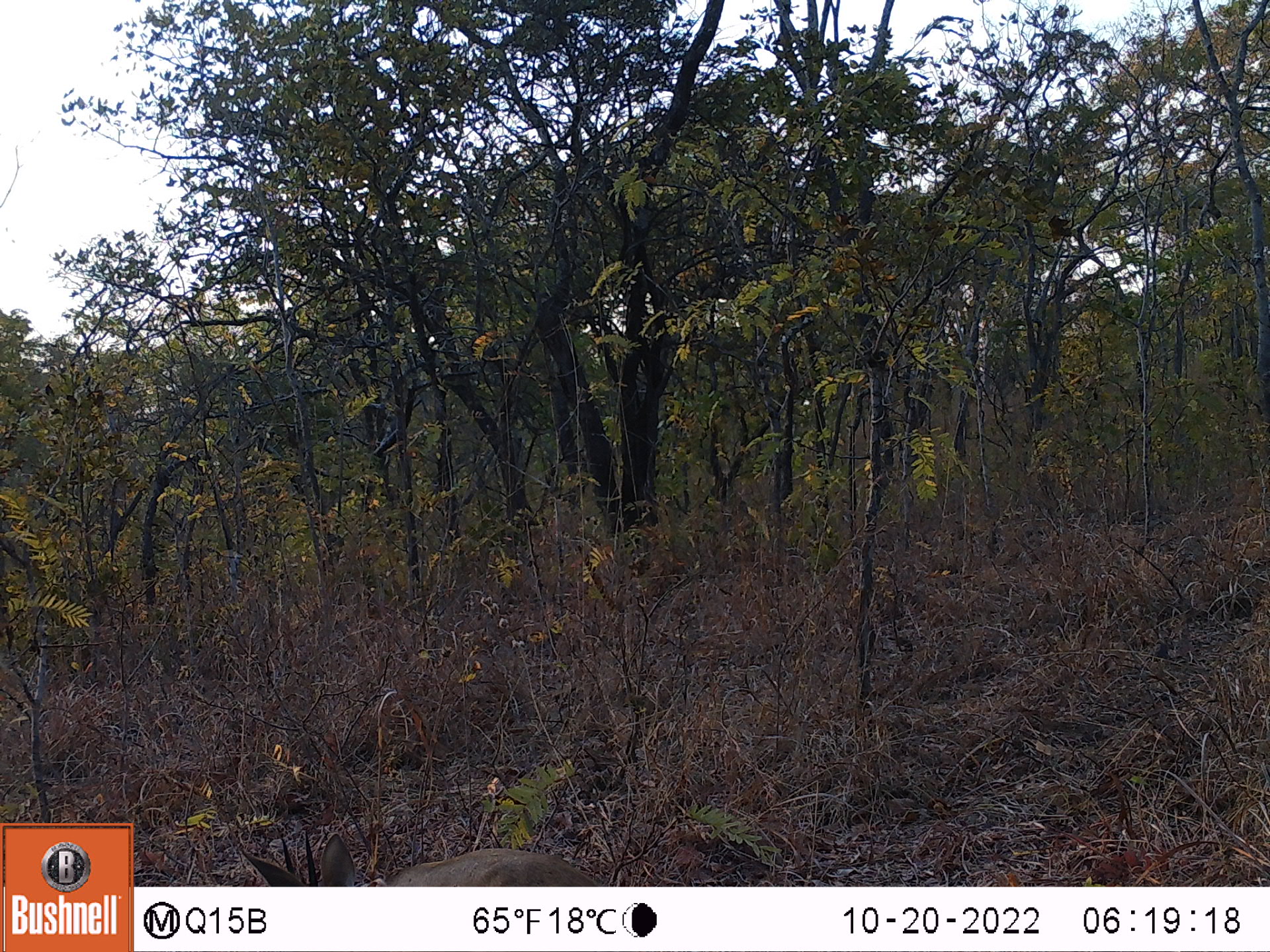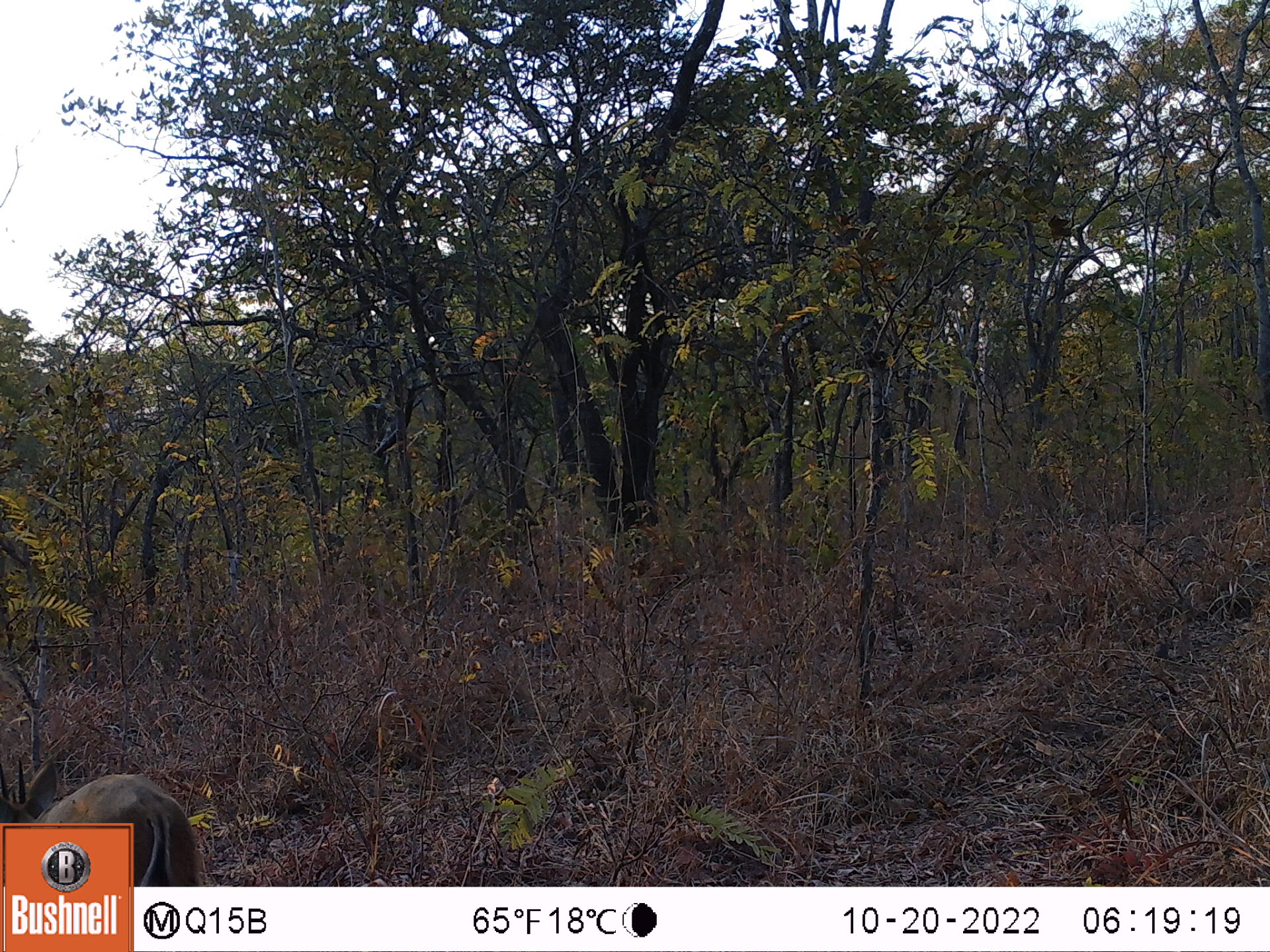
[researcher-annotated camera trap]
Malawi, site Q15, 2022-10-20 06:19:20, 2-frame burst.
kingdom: Animalia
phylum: Chordata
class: Mammalia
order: Artiodactyla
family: Bovidae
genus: Sylvicapra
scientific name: Sylvicapra grimmia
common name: common duiker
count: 1